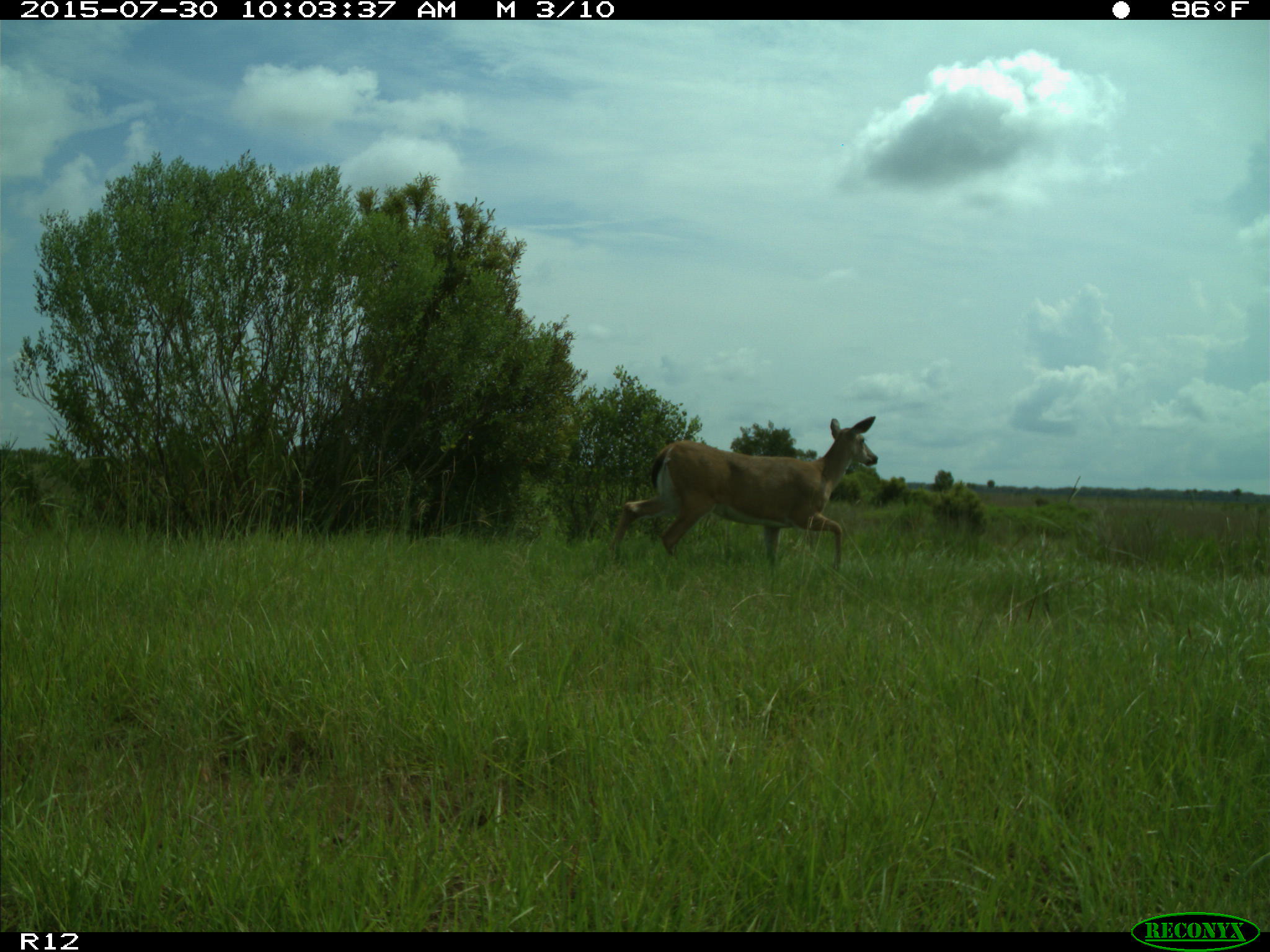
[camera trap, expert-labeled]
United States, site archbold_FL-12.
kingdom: Animalia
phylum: Chordata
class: Mammalia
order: Artiodactyla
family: Cervidae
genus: Odocoileus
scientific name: Odocoileus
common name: deer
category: unidentified deer